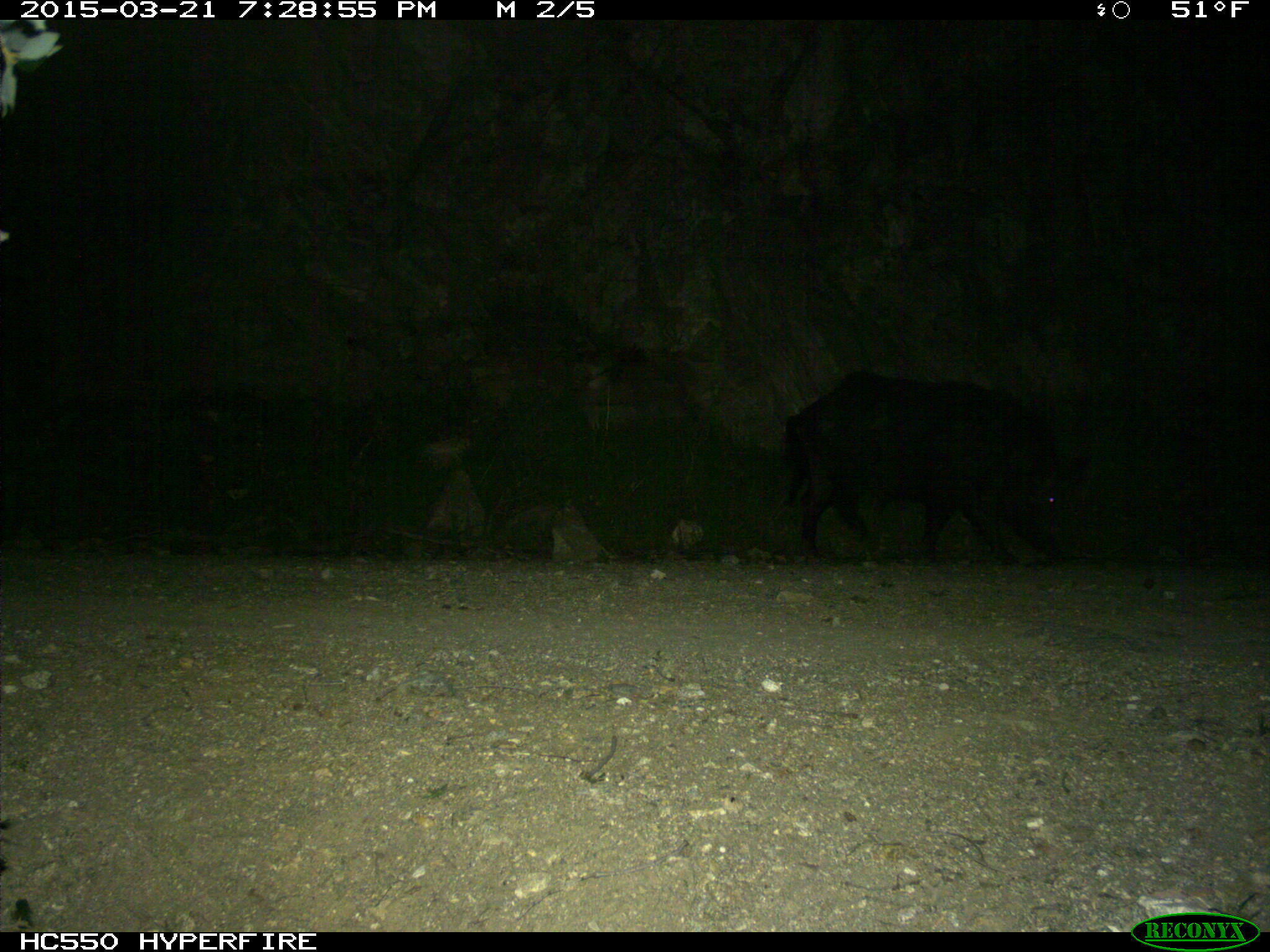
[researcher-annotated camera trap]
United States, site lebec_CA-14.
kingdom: Animalia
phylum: Chordata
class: Mammalia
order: Artiodactyla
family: Suidae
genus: Sus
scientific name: Sus scrofa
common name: wild boar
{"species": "Sus scrofa (wild boar)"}